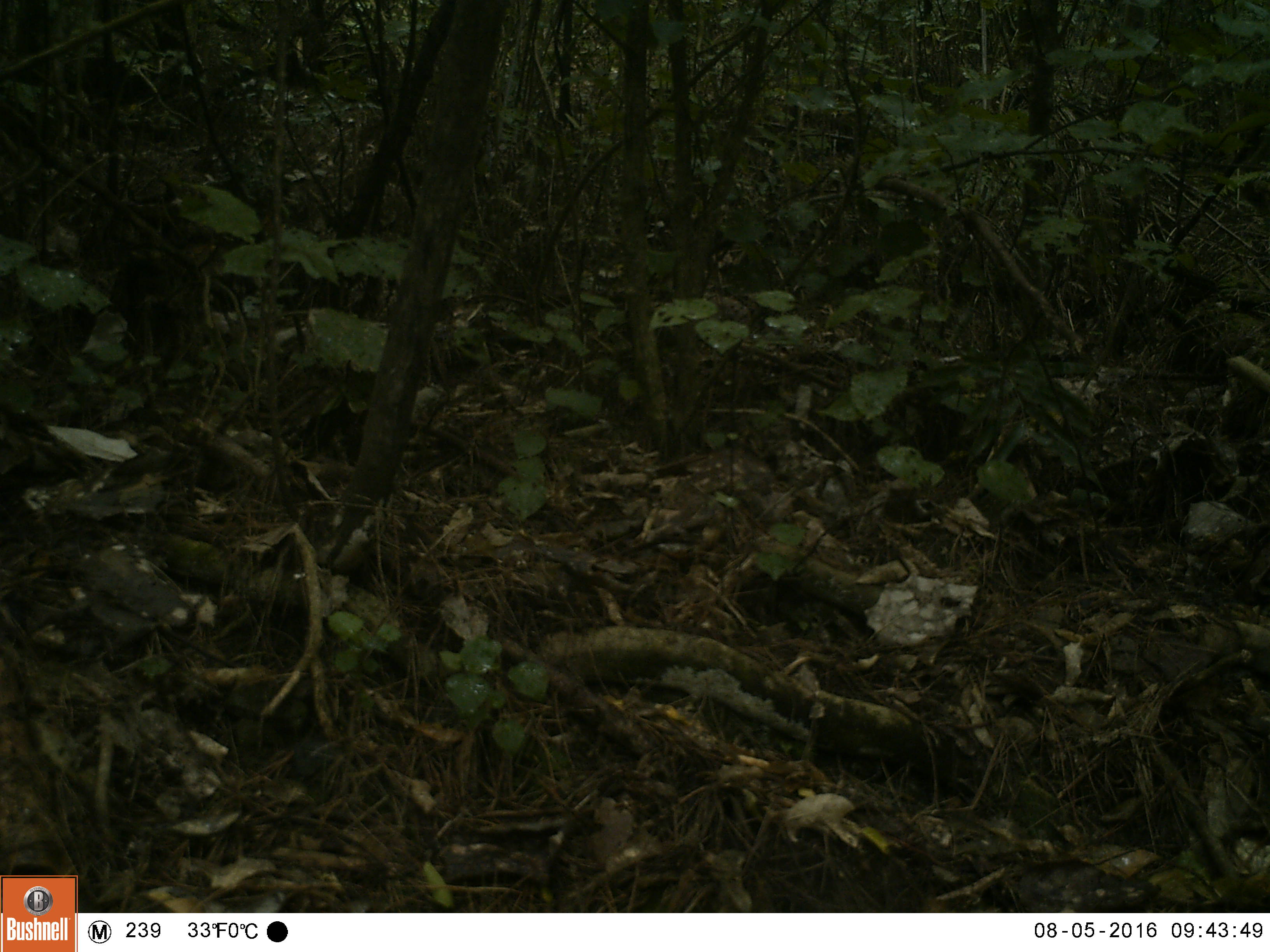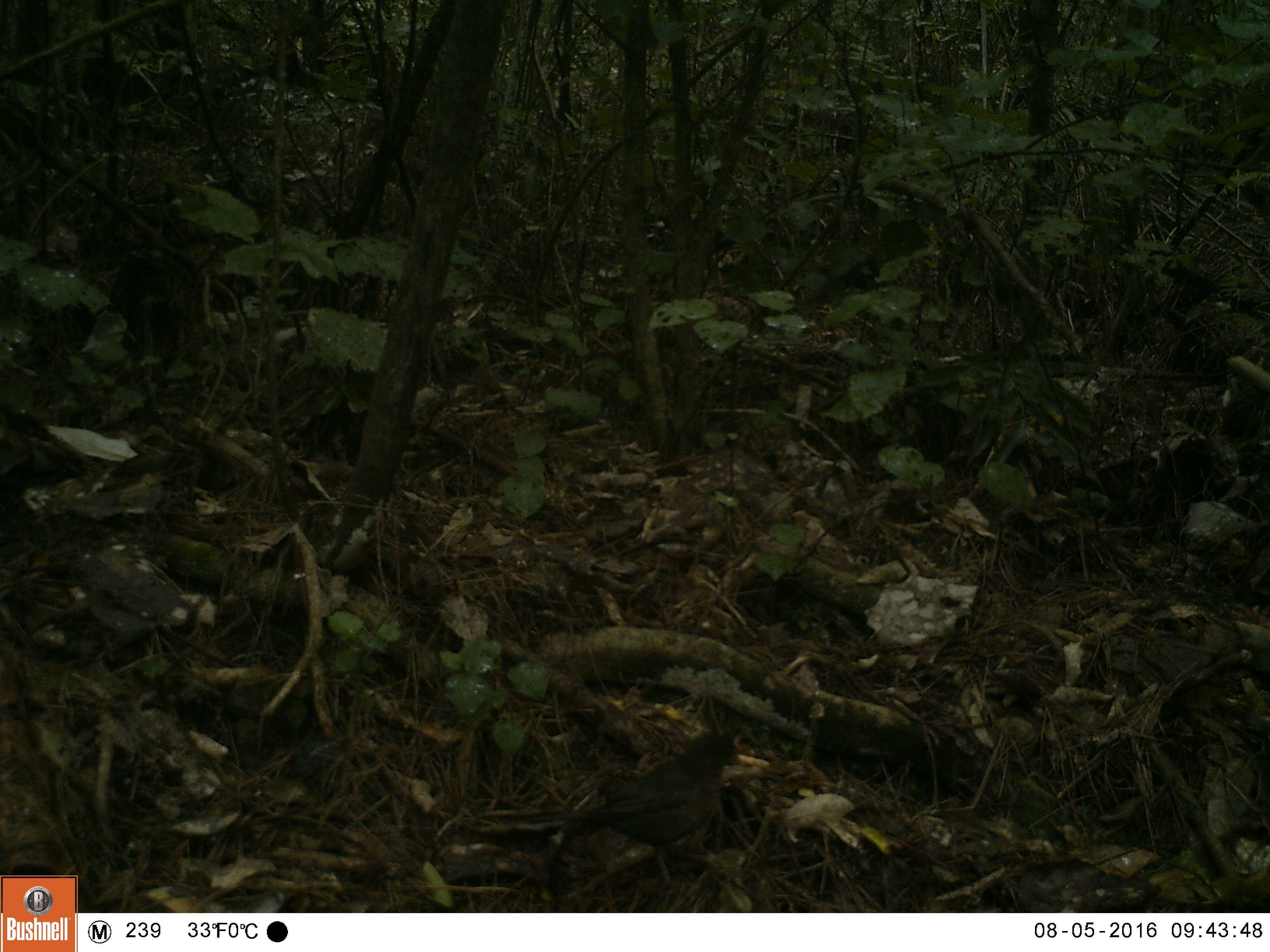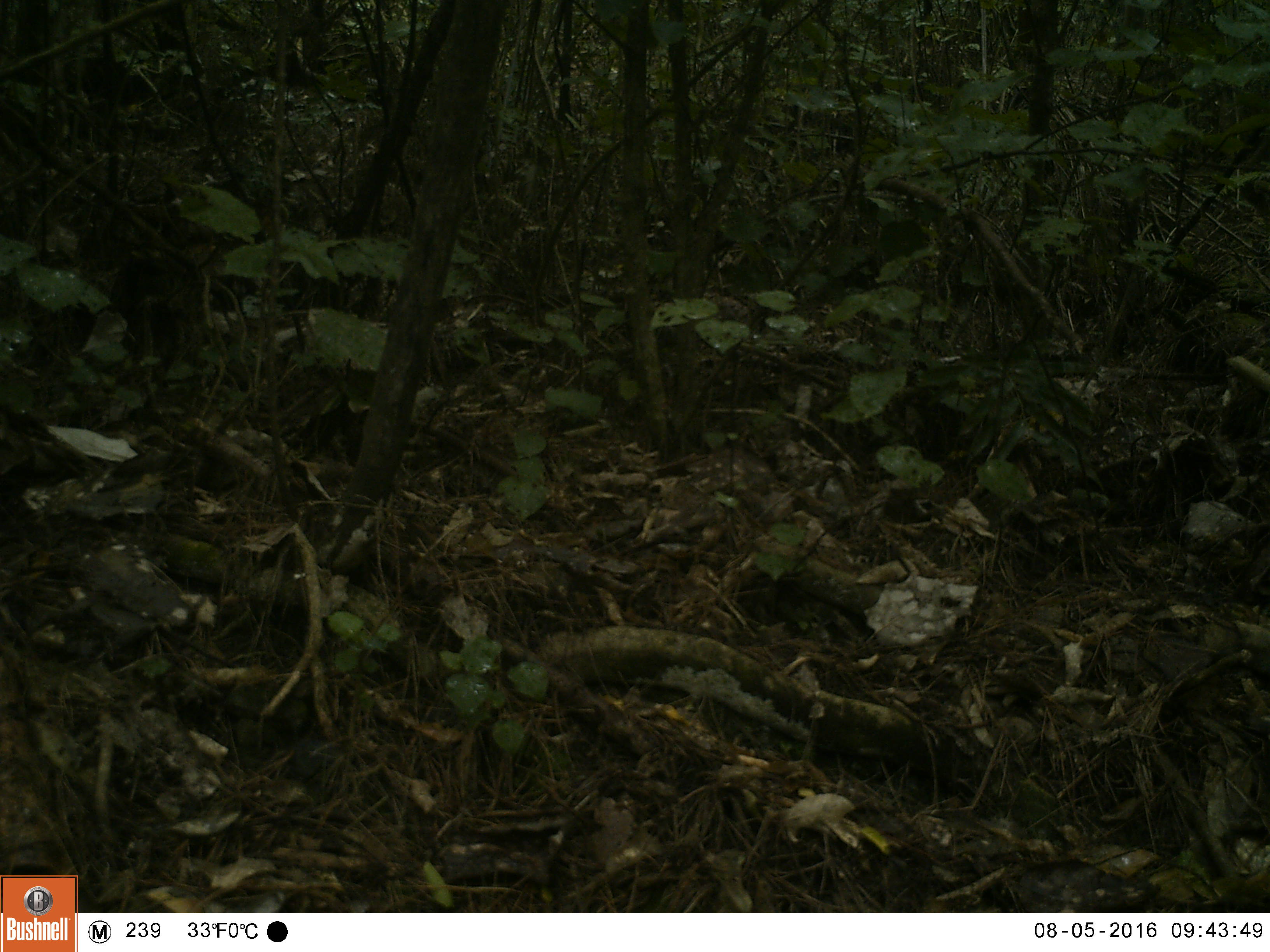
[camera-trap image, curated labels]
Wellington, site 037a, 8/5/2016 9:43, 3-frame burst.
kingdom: Animalia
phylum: Chordata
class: Aves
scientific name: Aves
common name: bird